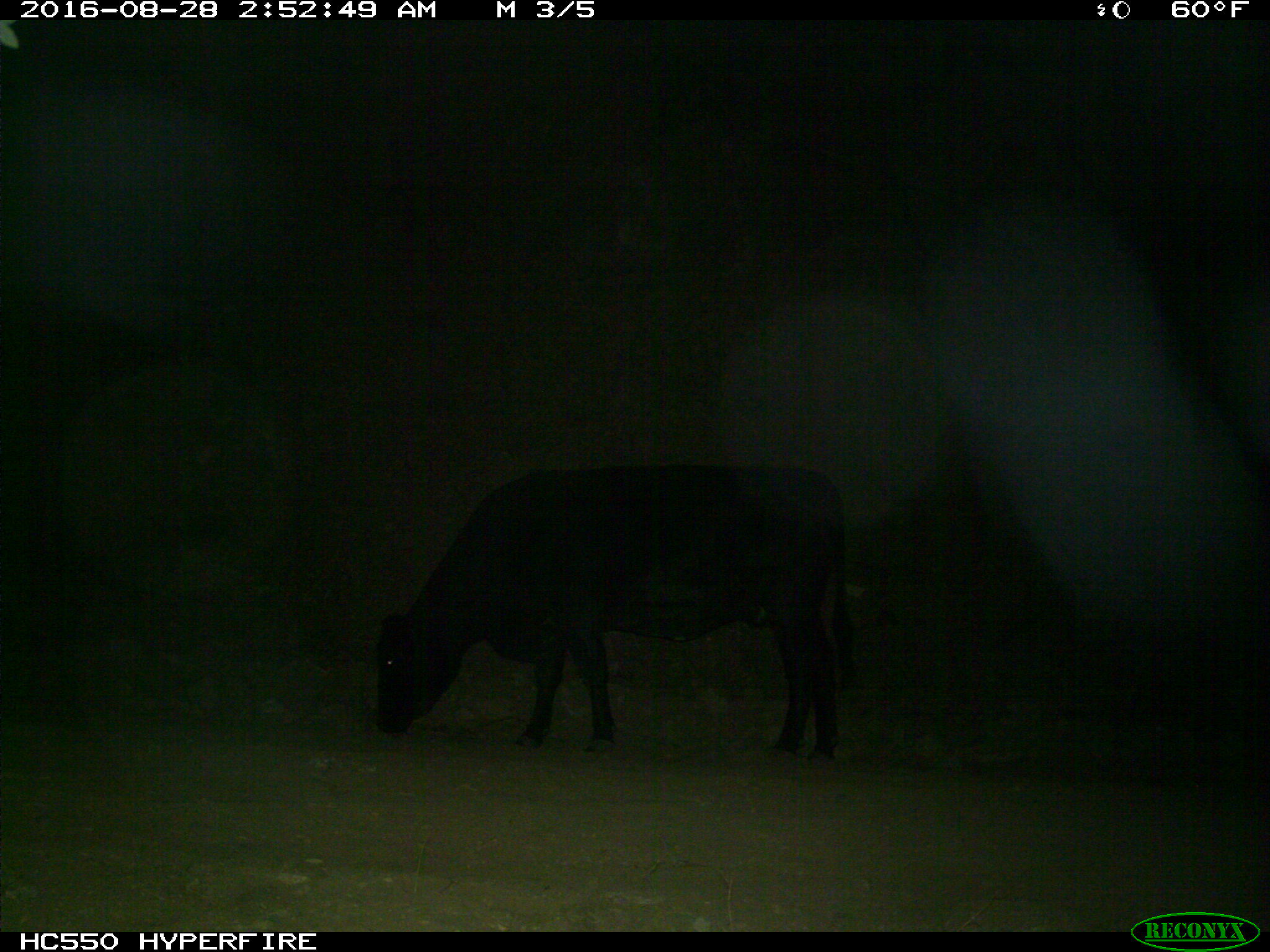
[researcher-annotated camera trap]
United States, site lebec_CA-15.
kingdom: Animalia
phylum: Chordata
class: Mammalia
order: Artiodactyla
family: Bovidae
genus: Bos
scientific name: Bos taurus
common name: domestic cow